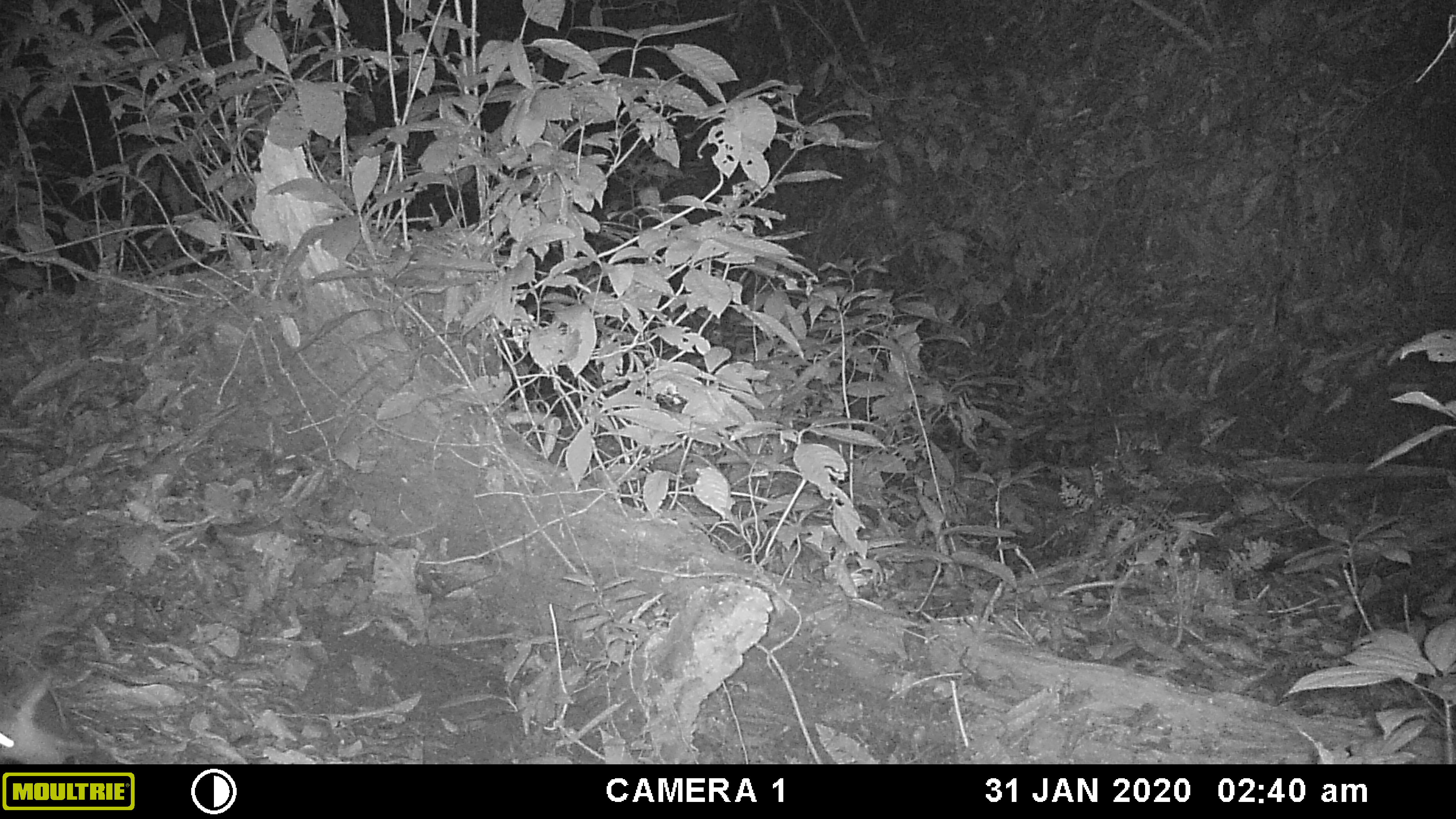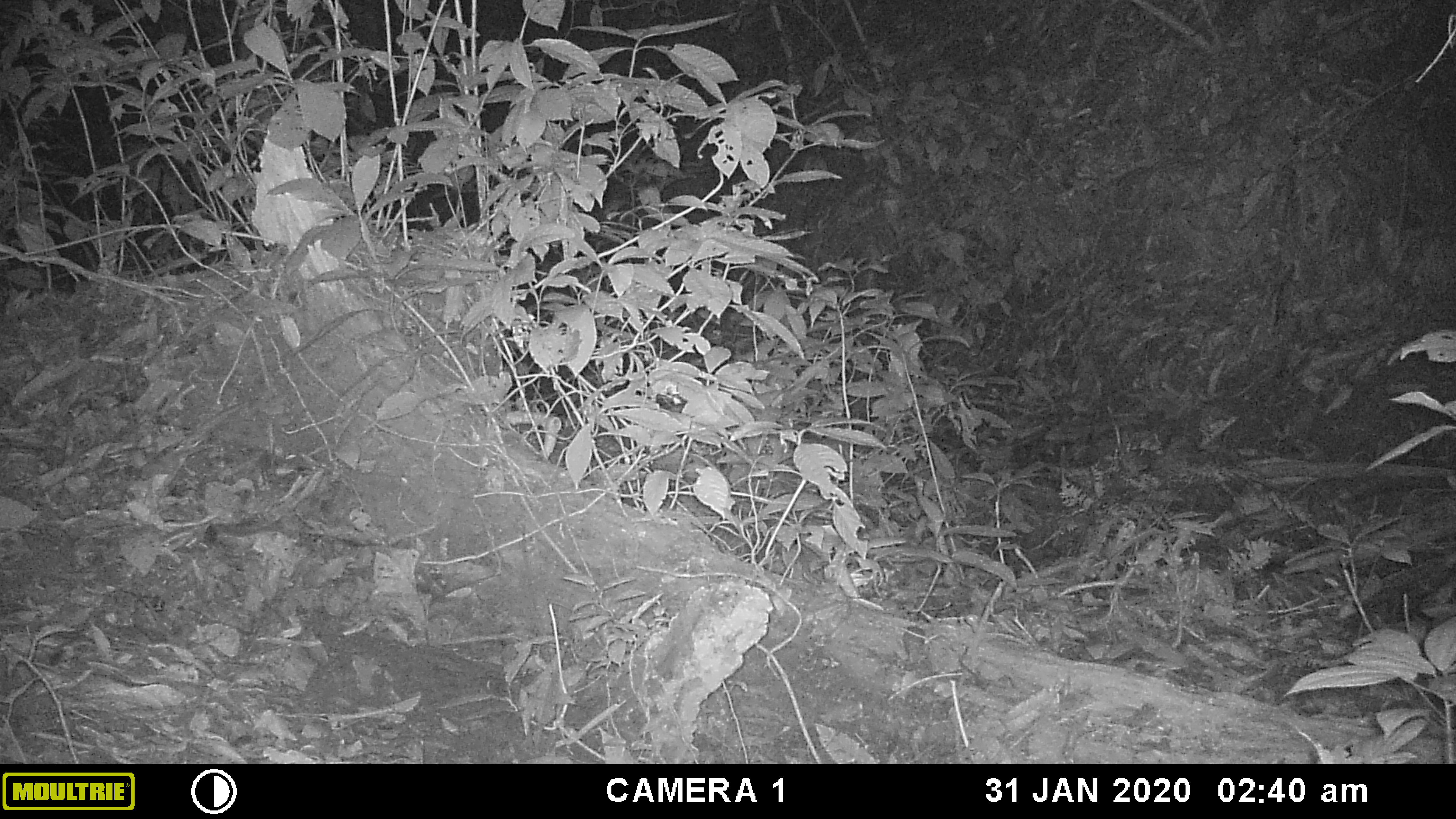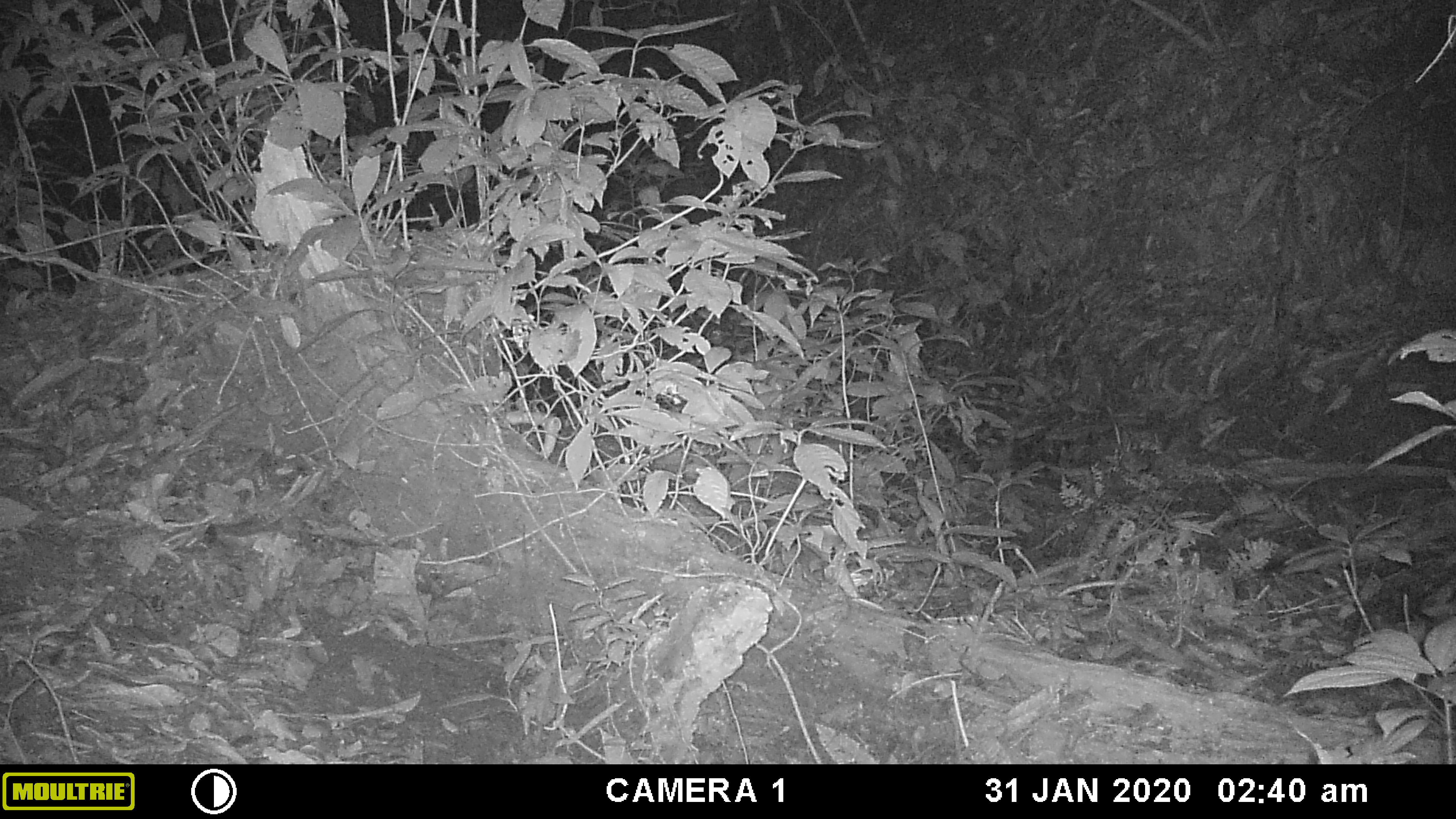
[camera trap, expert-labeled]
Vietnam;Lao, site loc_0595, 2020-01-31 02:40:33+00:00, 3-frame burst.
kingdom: Animalia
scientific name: Animalia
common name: animal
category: unidentified animal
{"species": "unidentified animal (animal) (Animalia)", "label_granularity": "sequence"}